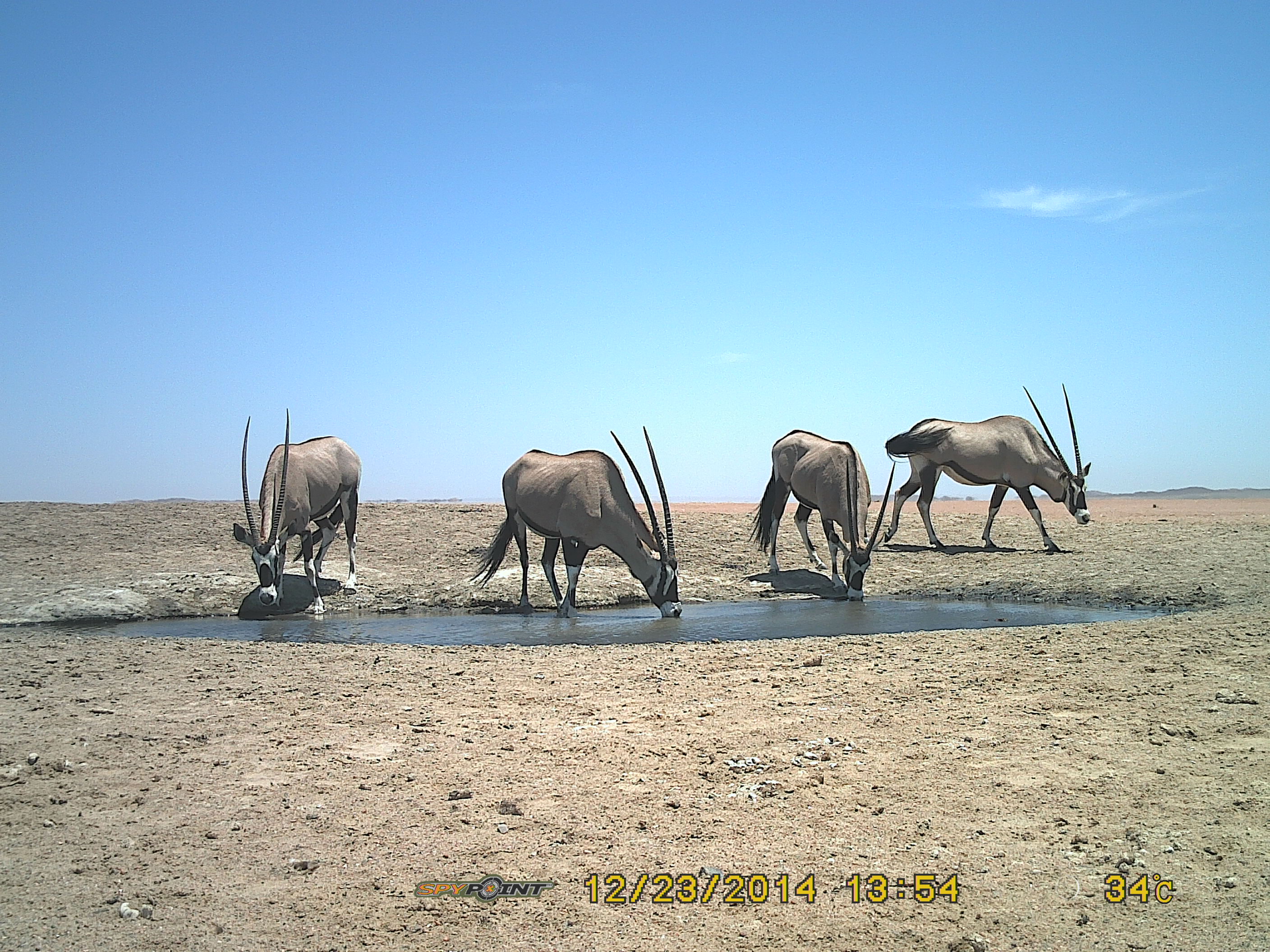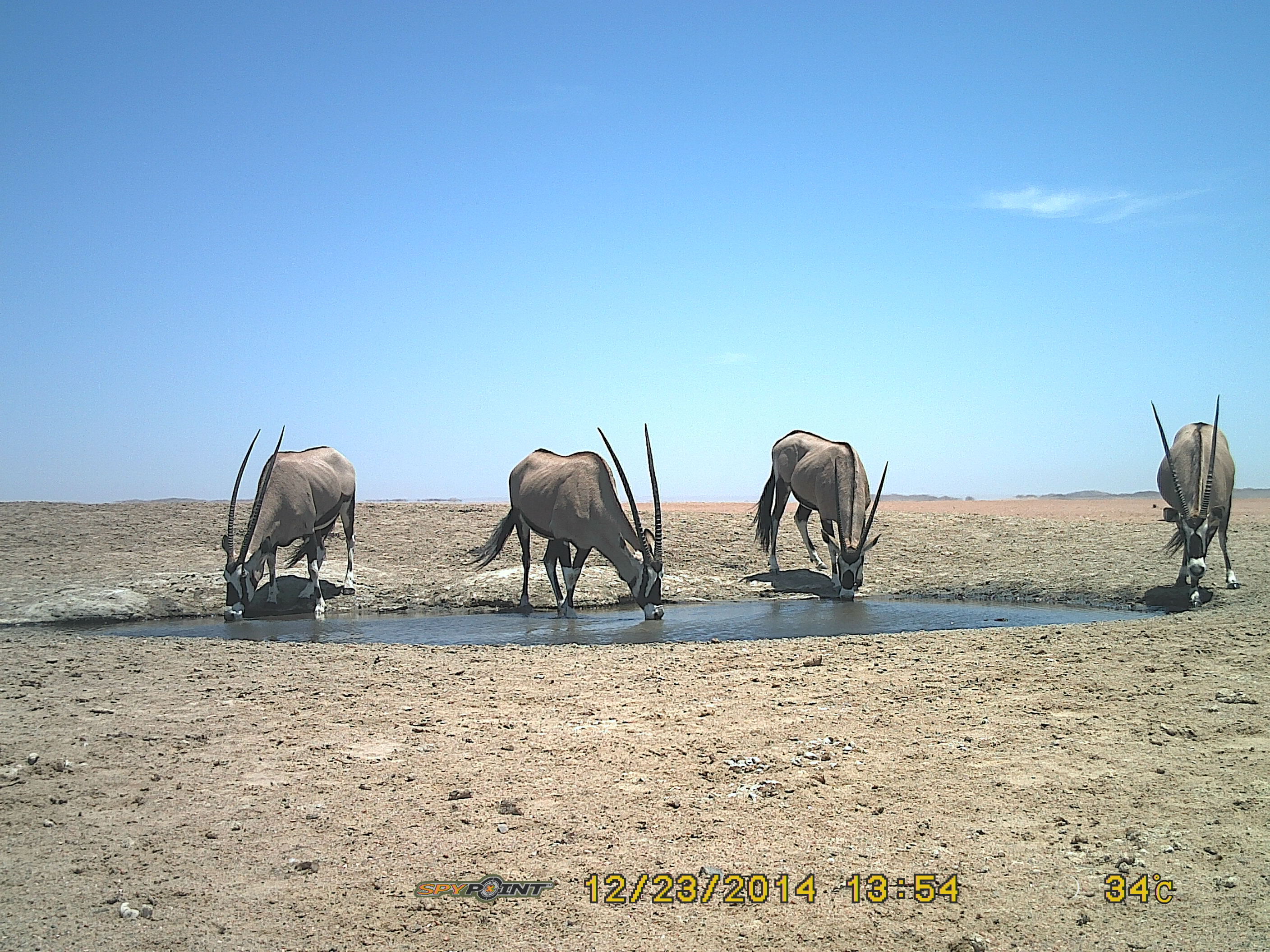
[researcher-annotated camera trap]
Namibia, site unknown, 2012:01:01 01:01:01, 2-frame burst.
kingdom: Animalia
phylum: Chordata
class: Mammalia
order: Artiodactyla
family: Bovidae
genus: Oryx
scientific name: Oryx gazella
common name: gemsbok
Oryx gazella (gemsbok).